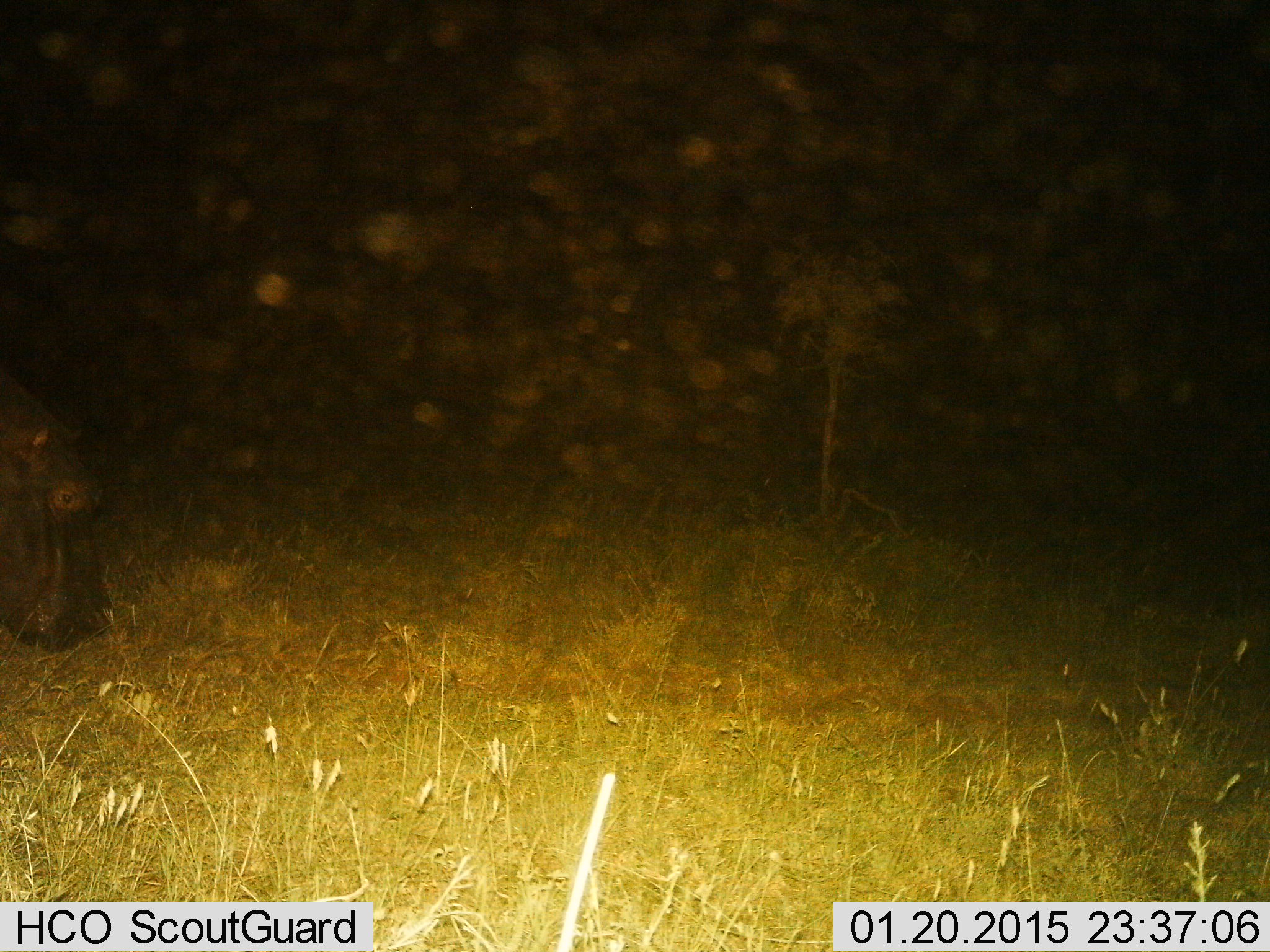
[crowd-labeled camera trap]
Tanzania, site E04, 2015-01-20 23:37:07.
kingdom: Animalia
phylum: Chordata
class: Mammalia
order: Artiodactyla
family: Hippopotamidae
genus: Hippopotamus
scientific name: Hippopotamus amphibius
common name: hippopotamus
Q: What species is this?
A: Hippopotamus (Hippopotamus amphibius).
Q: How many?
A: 1.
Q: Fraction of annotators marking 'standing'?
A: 10%.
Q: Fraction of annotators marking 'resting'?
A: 0%.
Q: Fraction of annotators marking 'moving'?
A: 10%.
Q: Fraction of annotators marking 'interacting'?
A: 0%.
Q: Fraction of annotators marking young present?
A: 0%.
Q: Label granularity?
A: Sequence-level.